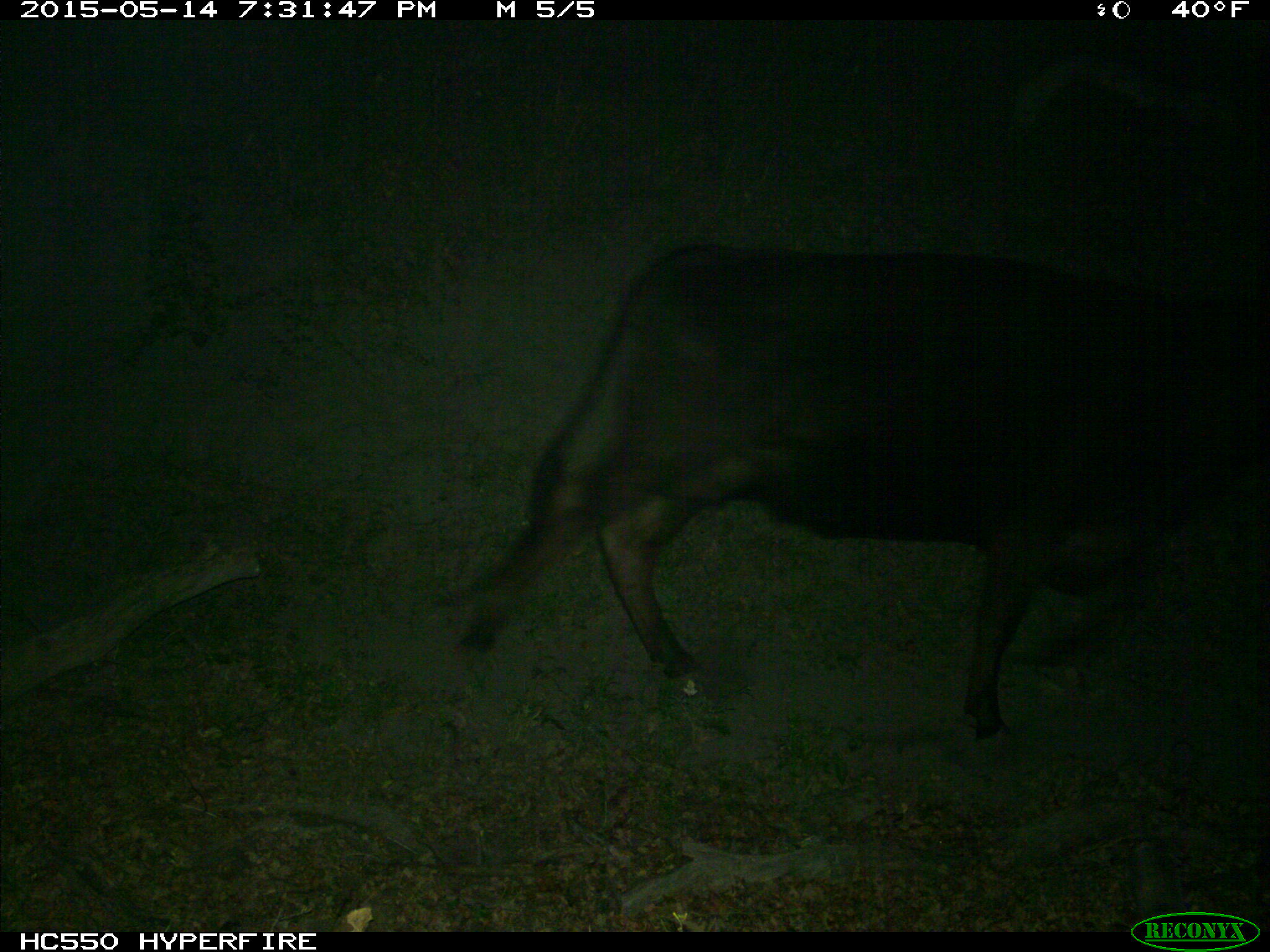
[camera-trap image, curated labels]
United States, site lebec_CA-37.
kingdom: Animalia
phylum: Chordata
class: Mammalia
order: Artiodactyla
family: Bovidae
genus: Bos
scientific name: Bos taurus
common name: domestic cow